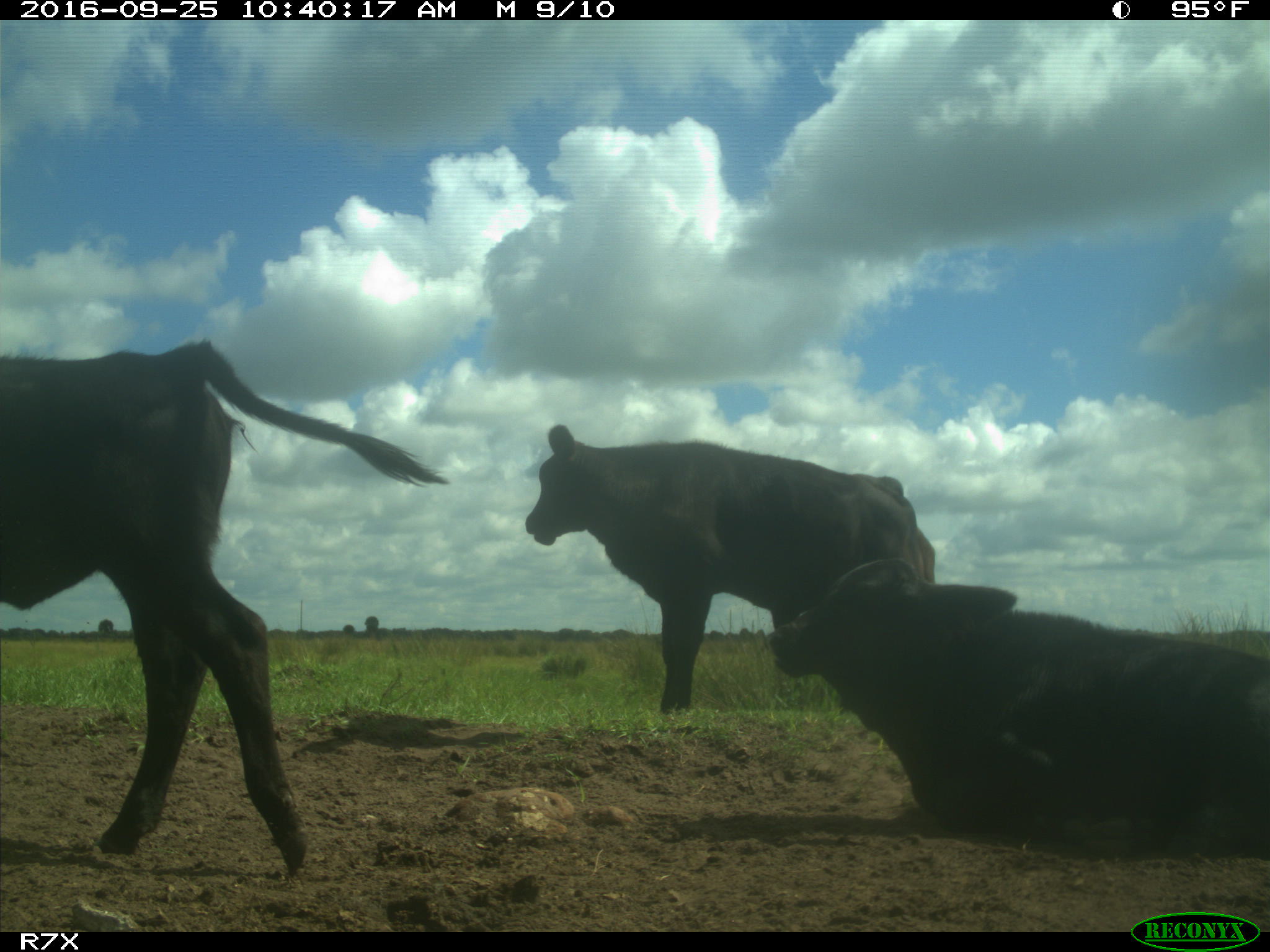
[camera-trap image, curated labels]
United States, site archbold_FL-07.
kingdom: Animalia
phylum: Chordata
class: Mammalia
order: Artiodactyla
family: Bovidae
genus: Bos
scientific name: Bos taurus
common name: domestic cow